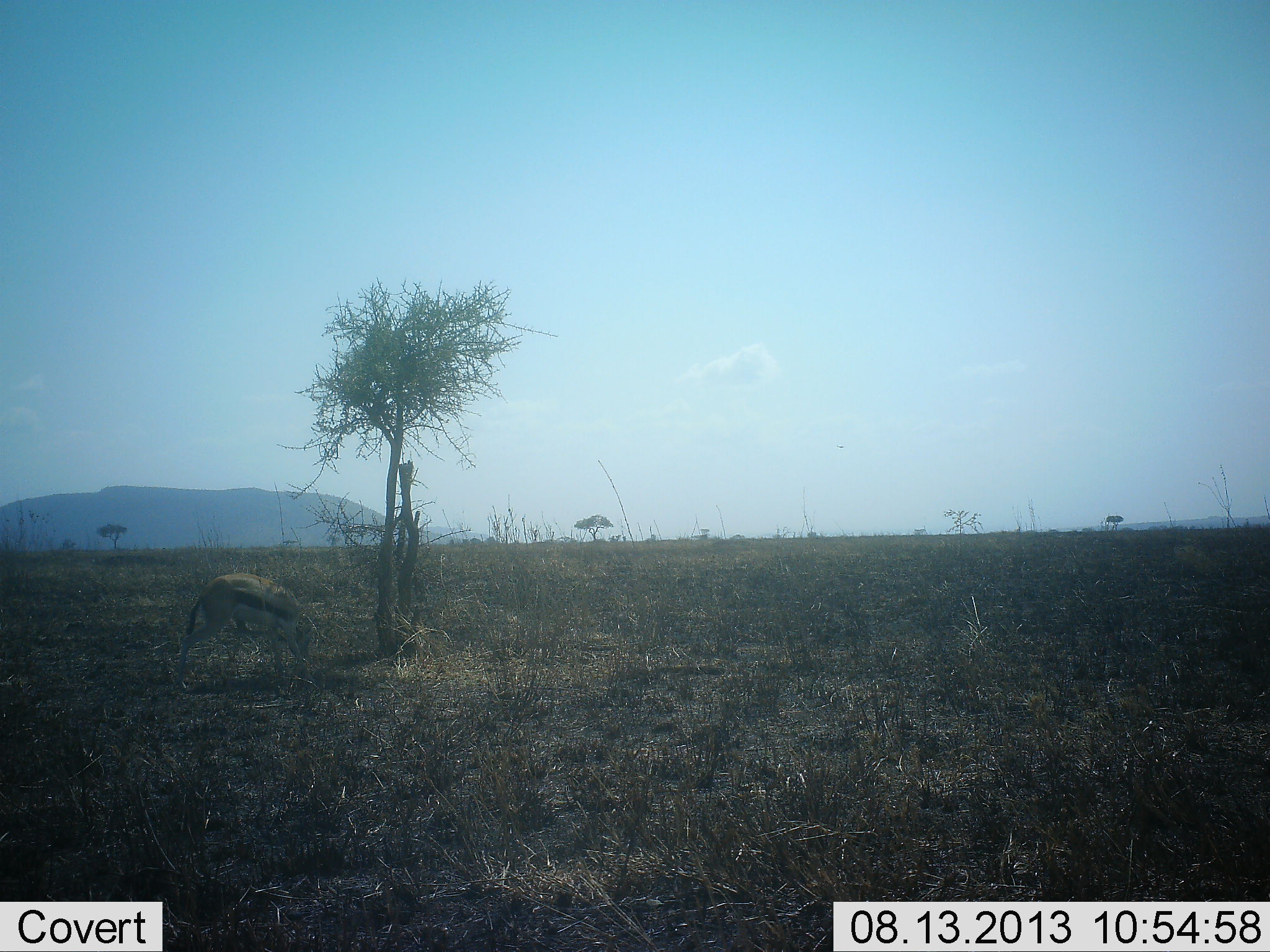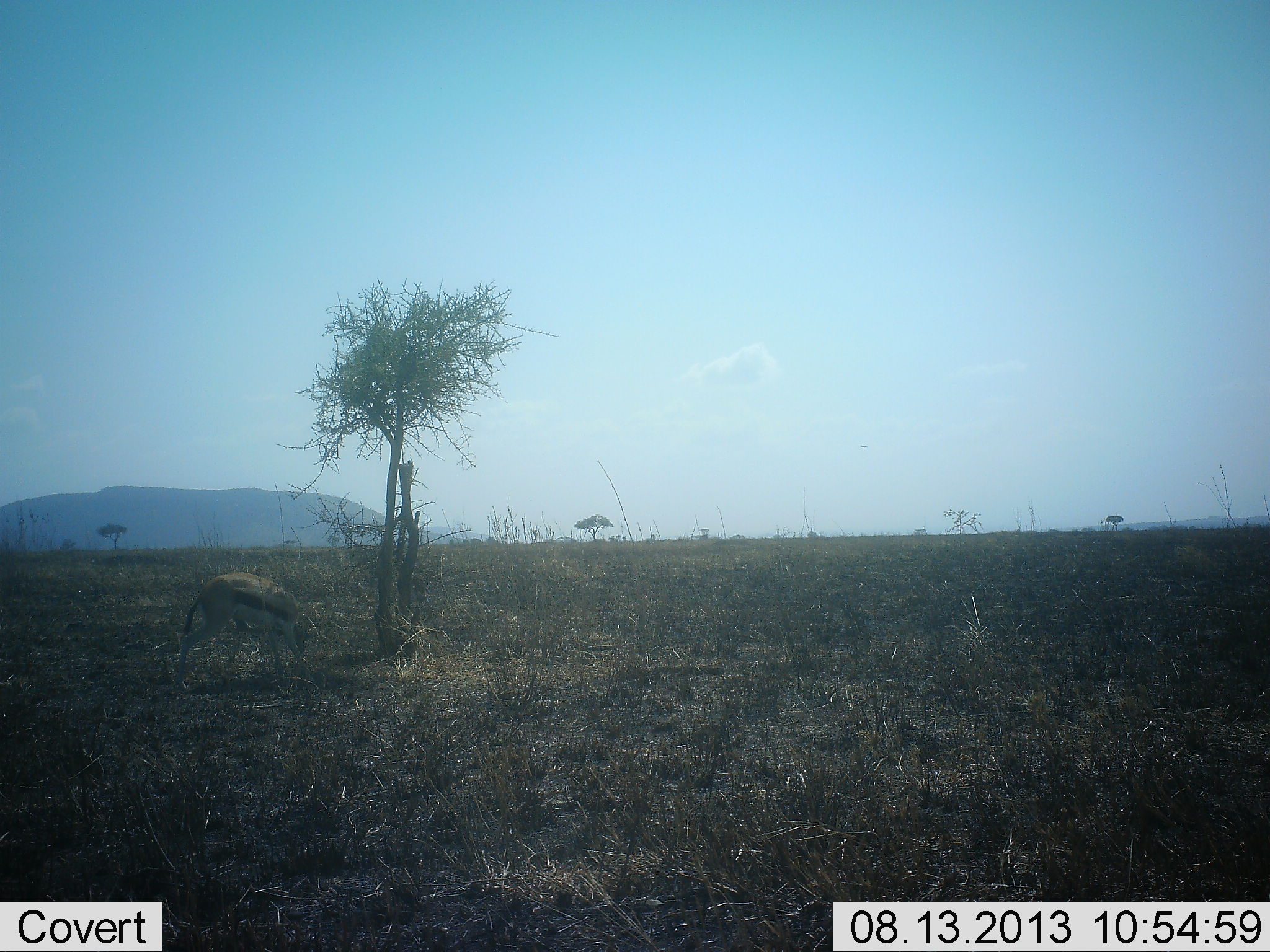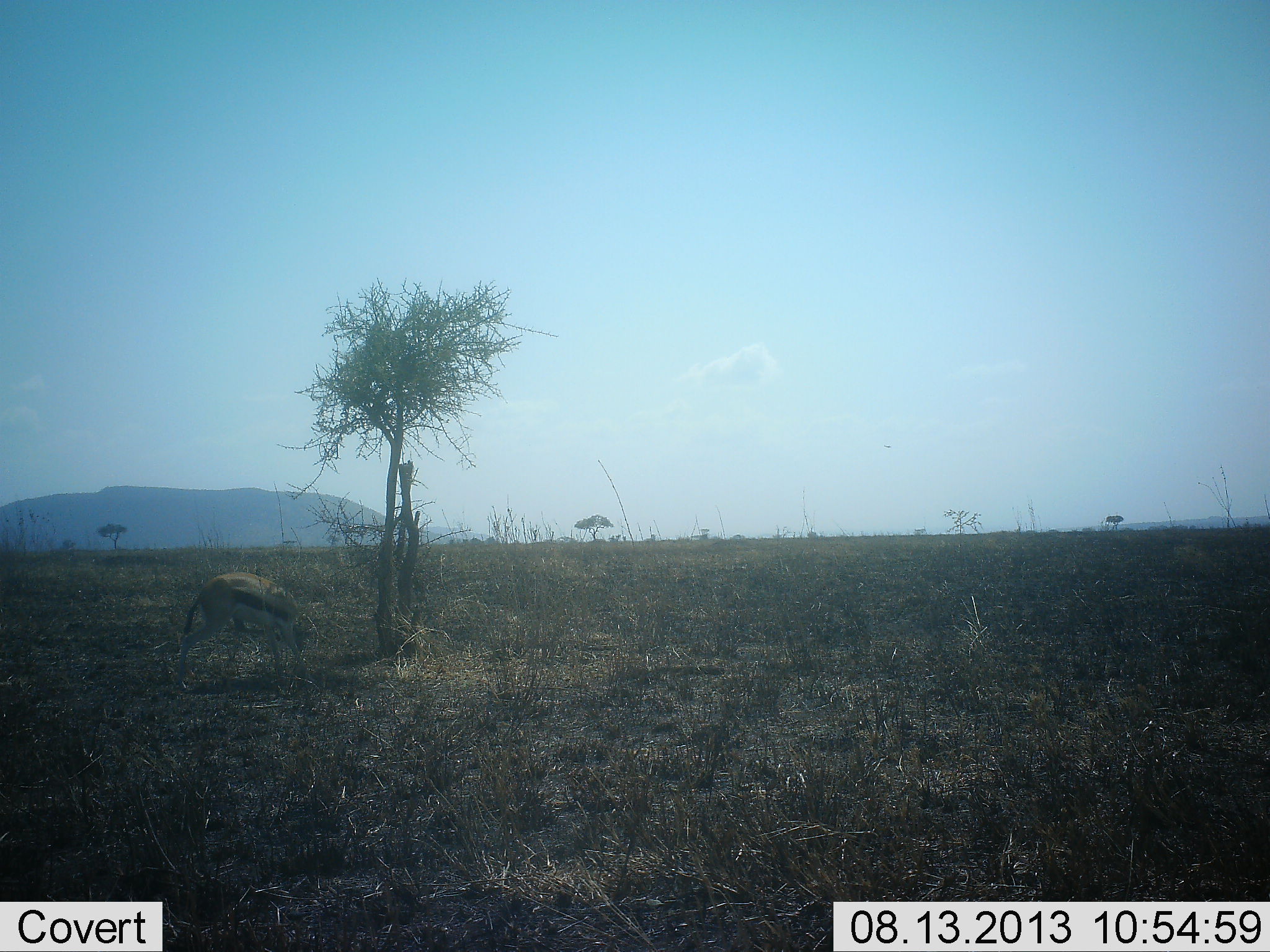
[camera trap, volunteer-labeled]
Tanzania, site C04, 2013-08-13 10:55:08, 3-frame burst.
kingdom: Animalia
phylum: Chordata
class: Mammalia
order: Artiodactyla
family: Bovidae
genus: Eudorcas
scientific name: Eudorcas thomsonii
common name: thomson's gazelle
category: gazellethomsons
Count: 1.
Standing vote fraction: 40%.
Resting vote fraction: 0%.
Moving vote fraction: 0%.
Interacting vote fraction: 0%.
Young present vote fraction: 0%.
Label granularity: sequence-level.